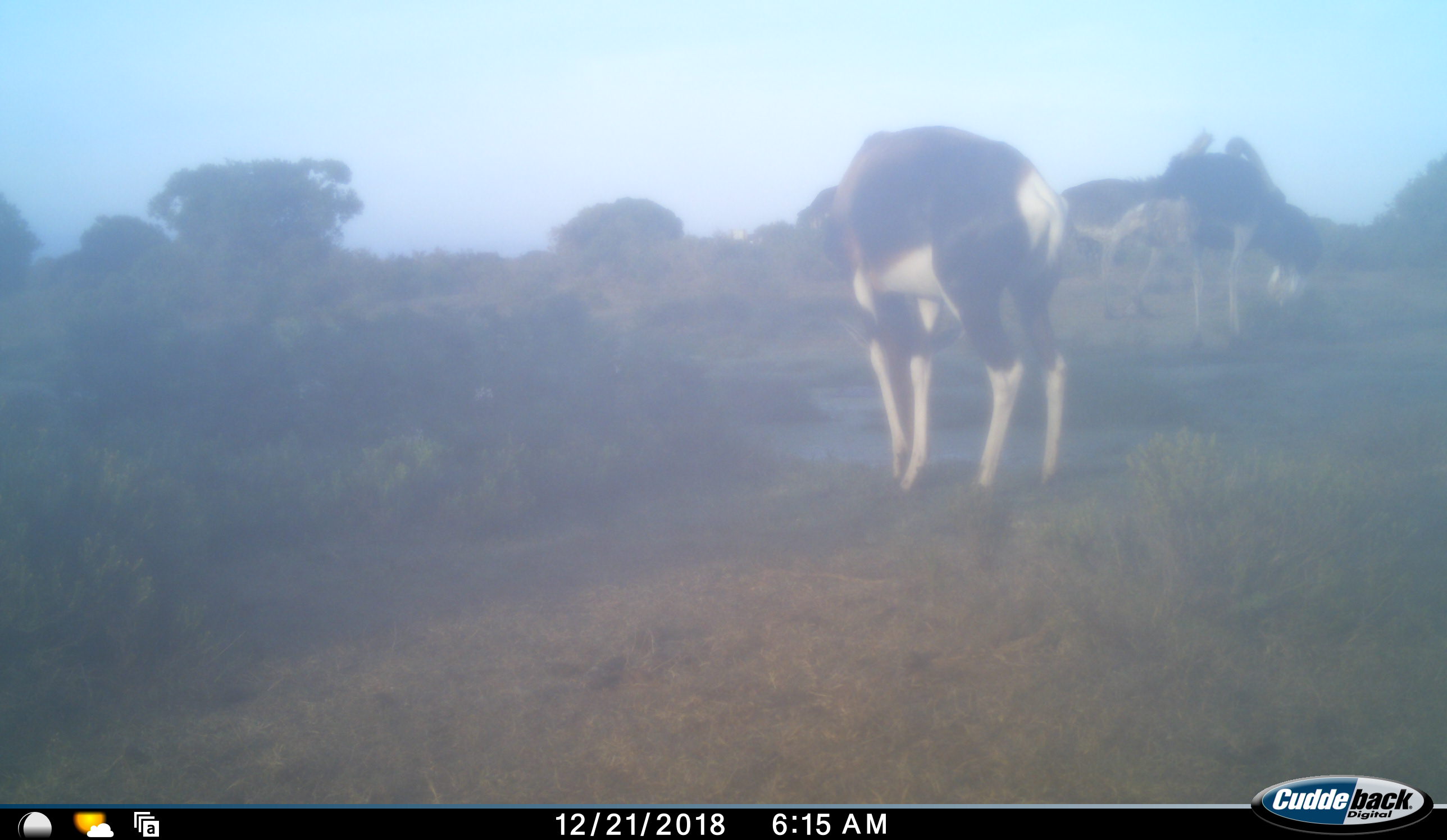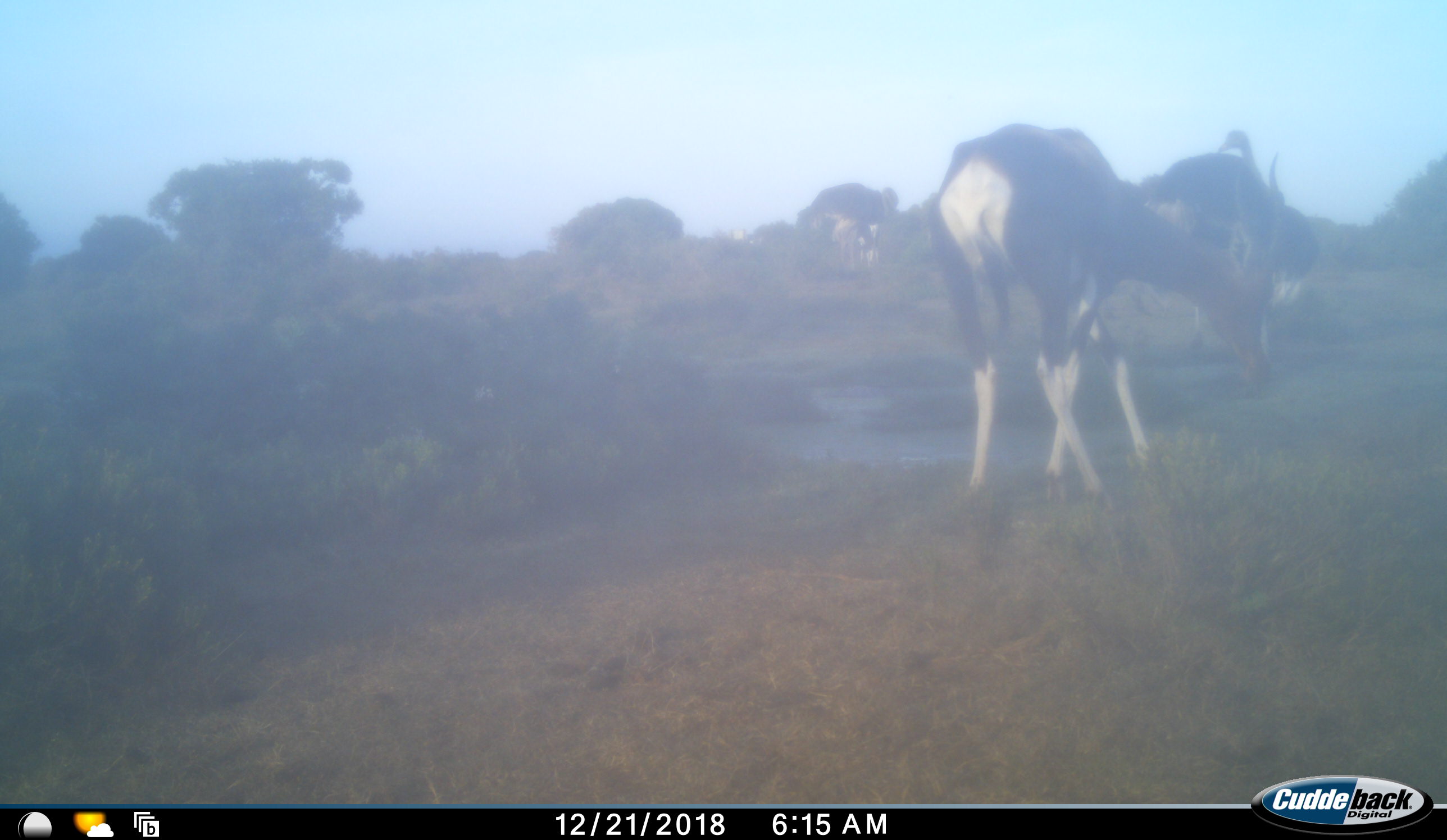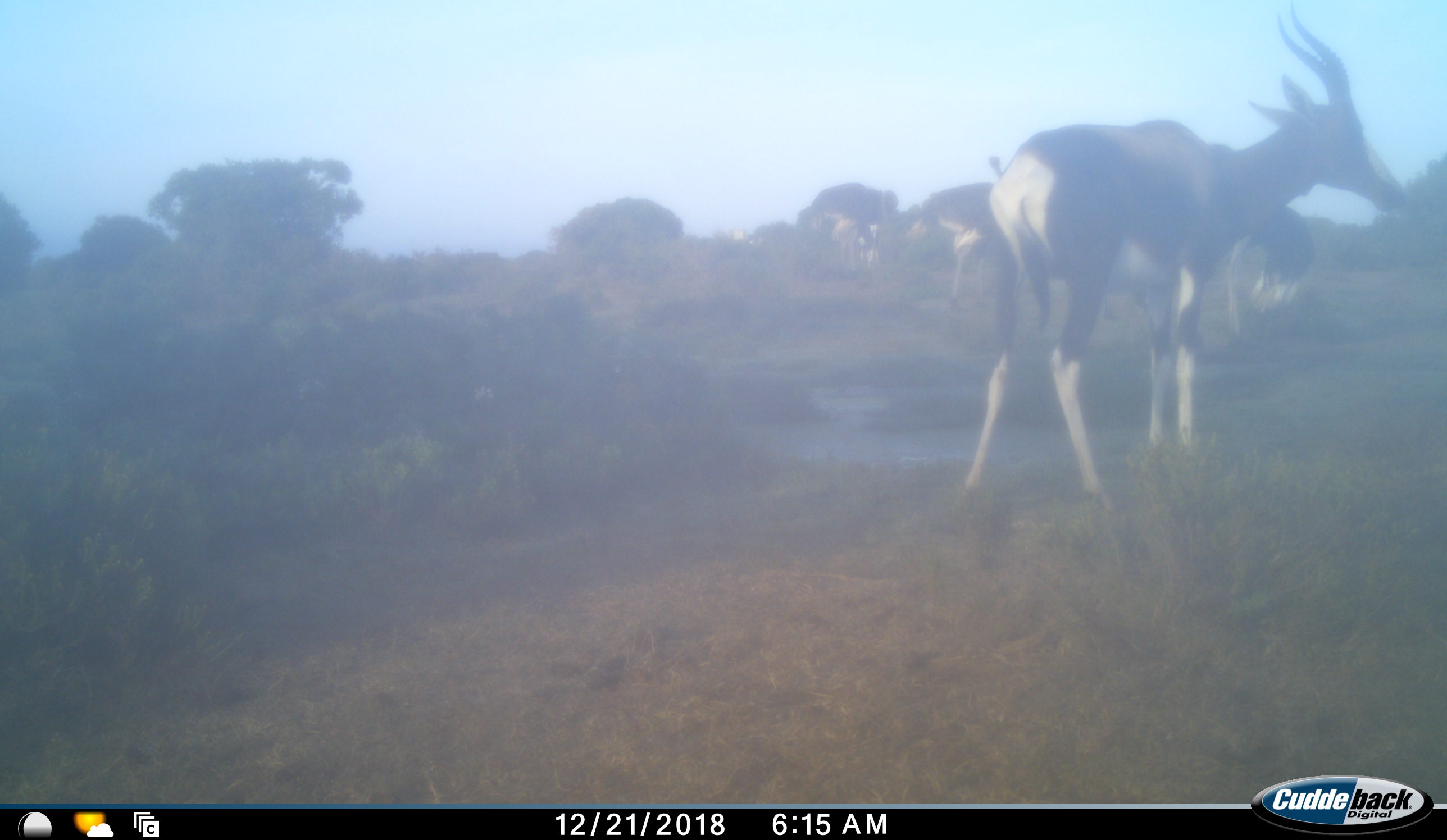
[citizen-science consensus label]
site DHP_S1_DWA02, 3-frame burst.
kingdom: Animalia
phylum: Chordata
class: Mammalia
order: Artiodactyla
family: Bovidae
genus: Damaliscus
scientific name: Damaliscus pygargus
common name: bontebok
Bontebok (Damaliscus pygargus), count 4. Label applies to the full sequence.